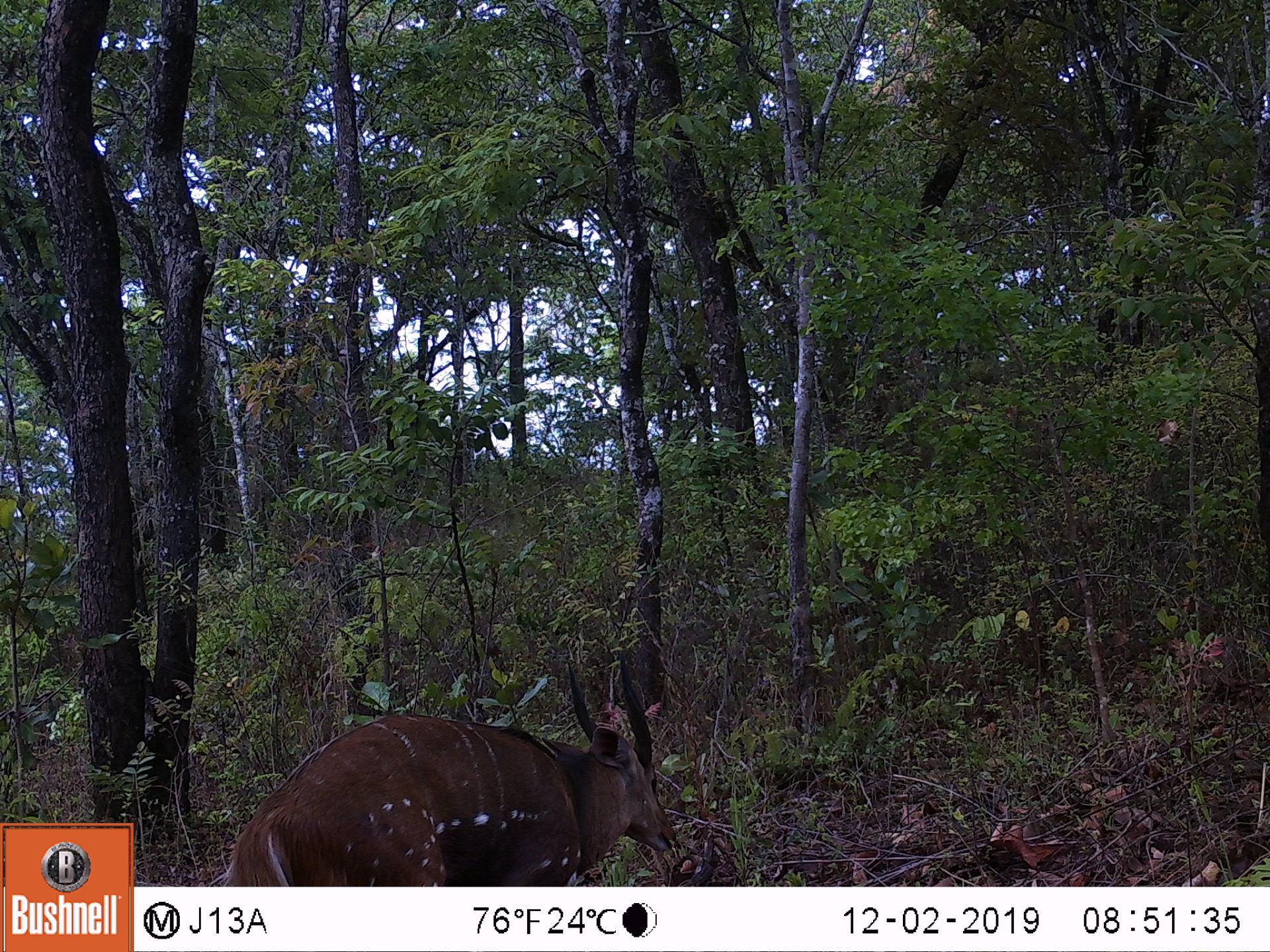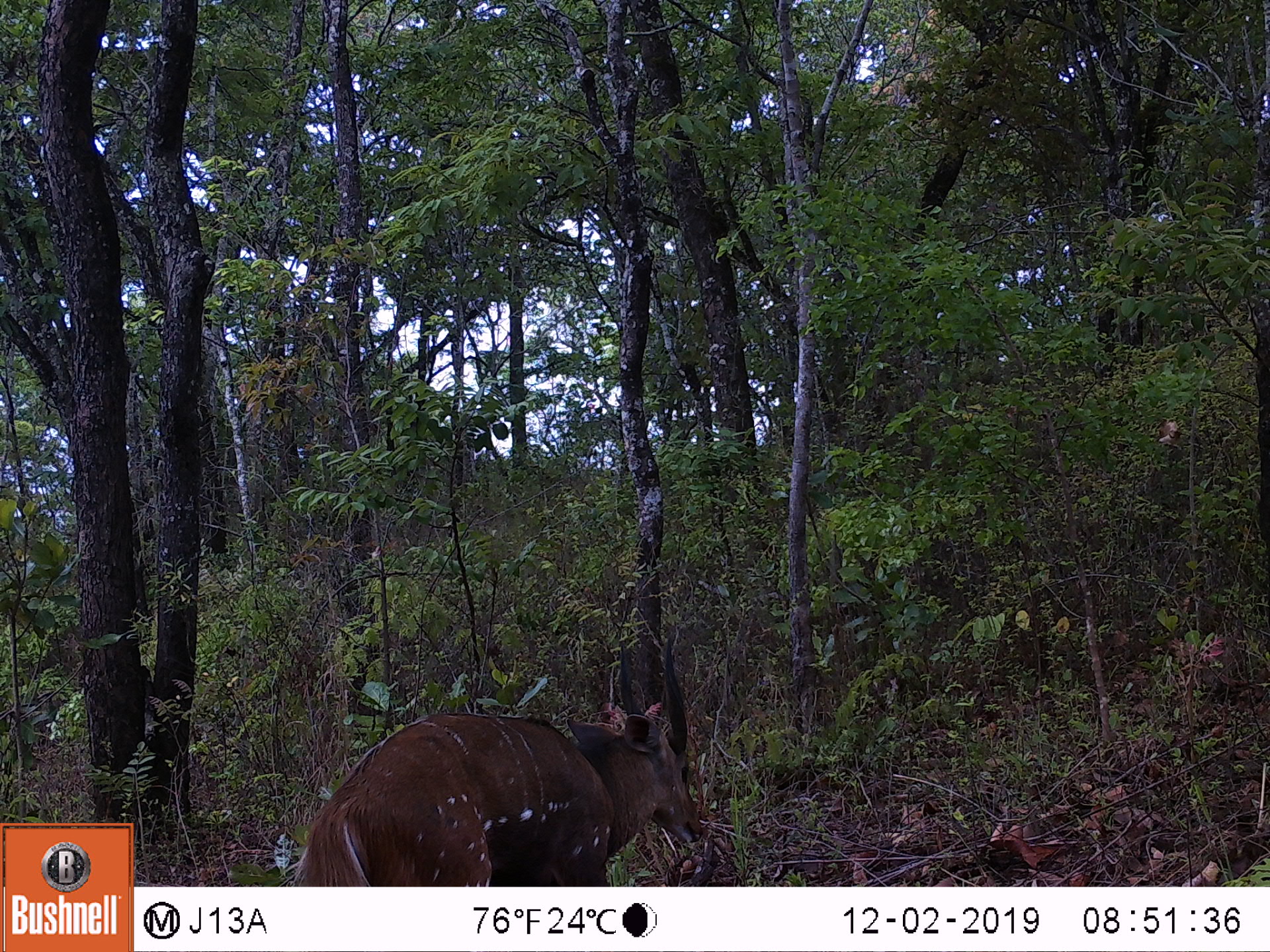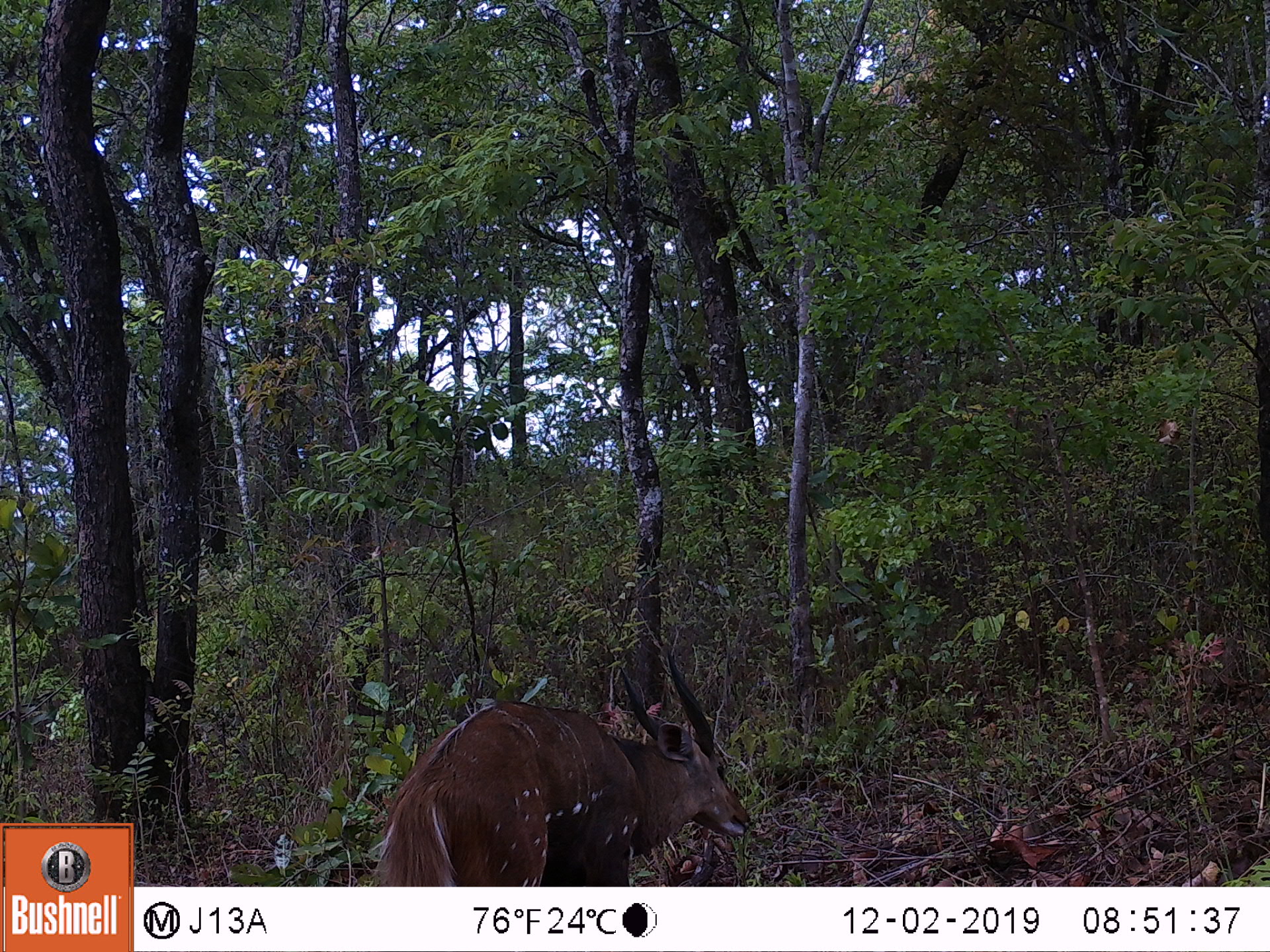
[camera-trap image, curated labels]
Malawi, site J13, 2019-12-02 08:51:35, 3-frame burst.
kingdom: Animalia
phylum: Chordata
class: Mammalia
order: Artiodactyla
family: Bovidae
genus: Tragelaphus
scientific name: Tragelaphus sylvaticus sylvaticus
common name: cape bushbuck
Cape bushbuck (Tragelaphus sylvaticus sylvaticus), count 1.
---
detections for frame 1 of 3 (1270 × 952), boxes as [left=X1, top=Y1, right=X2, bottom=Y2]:
cape bushbuck: [left=210, top=642, right=682, bottom=884]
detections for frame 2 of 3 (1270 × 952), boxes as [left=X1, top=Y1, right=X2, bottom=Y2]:
cape bushbuck: [left=281, top=621, right=710, bottom=884]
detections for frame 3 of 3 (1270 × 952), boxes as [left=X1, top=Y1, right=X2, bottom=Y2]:
cape bushbuck: [left=366, top=642, right=755, bottom=884]